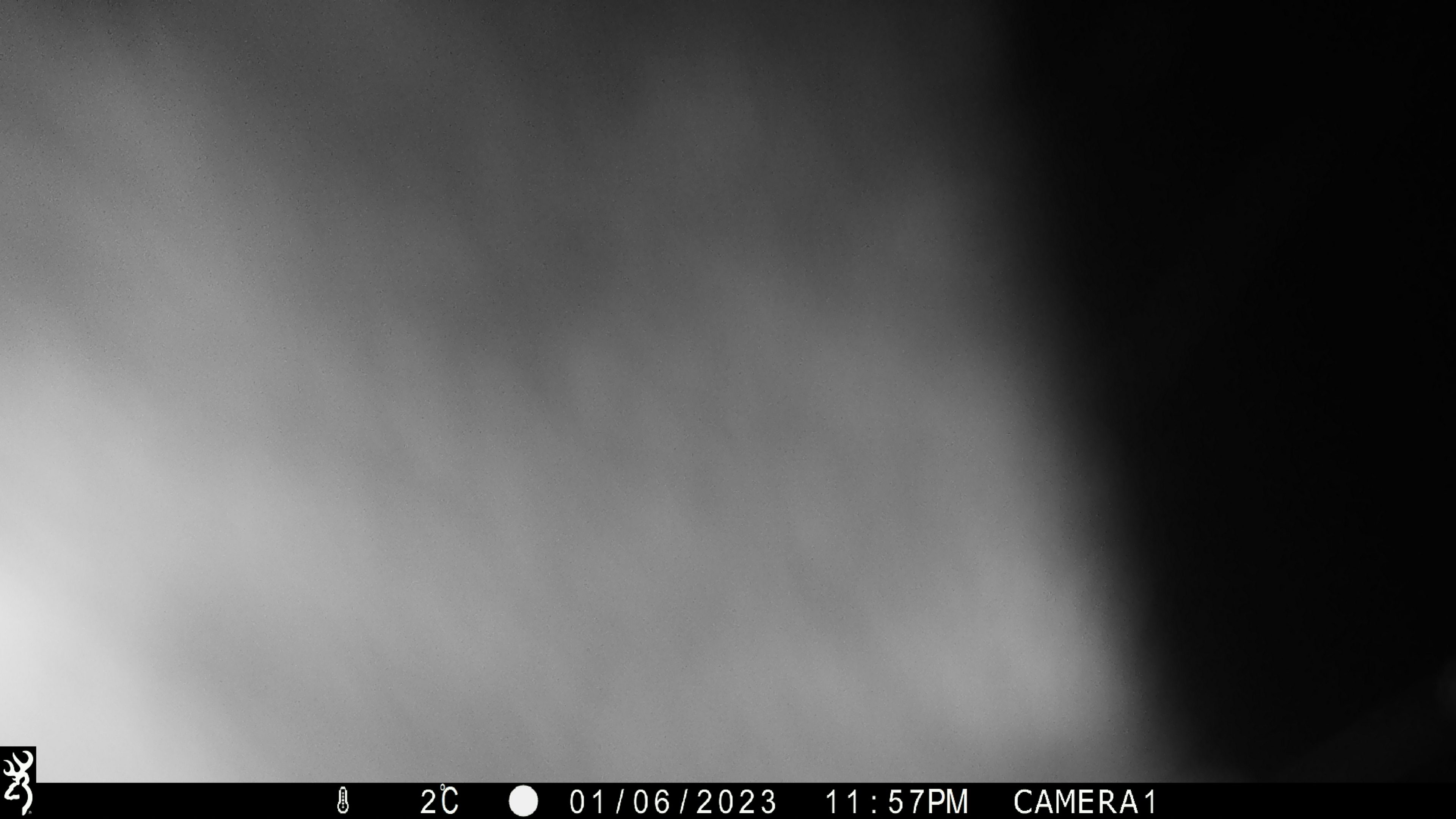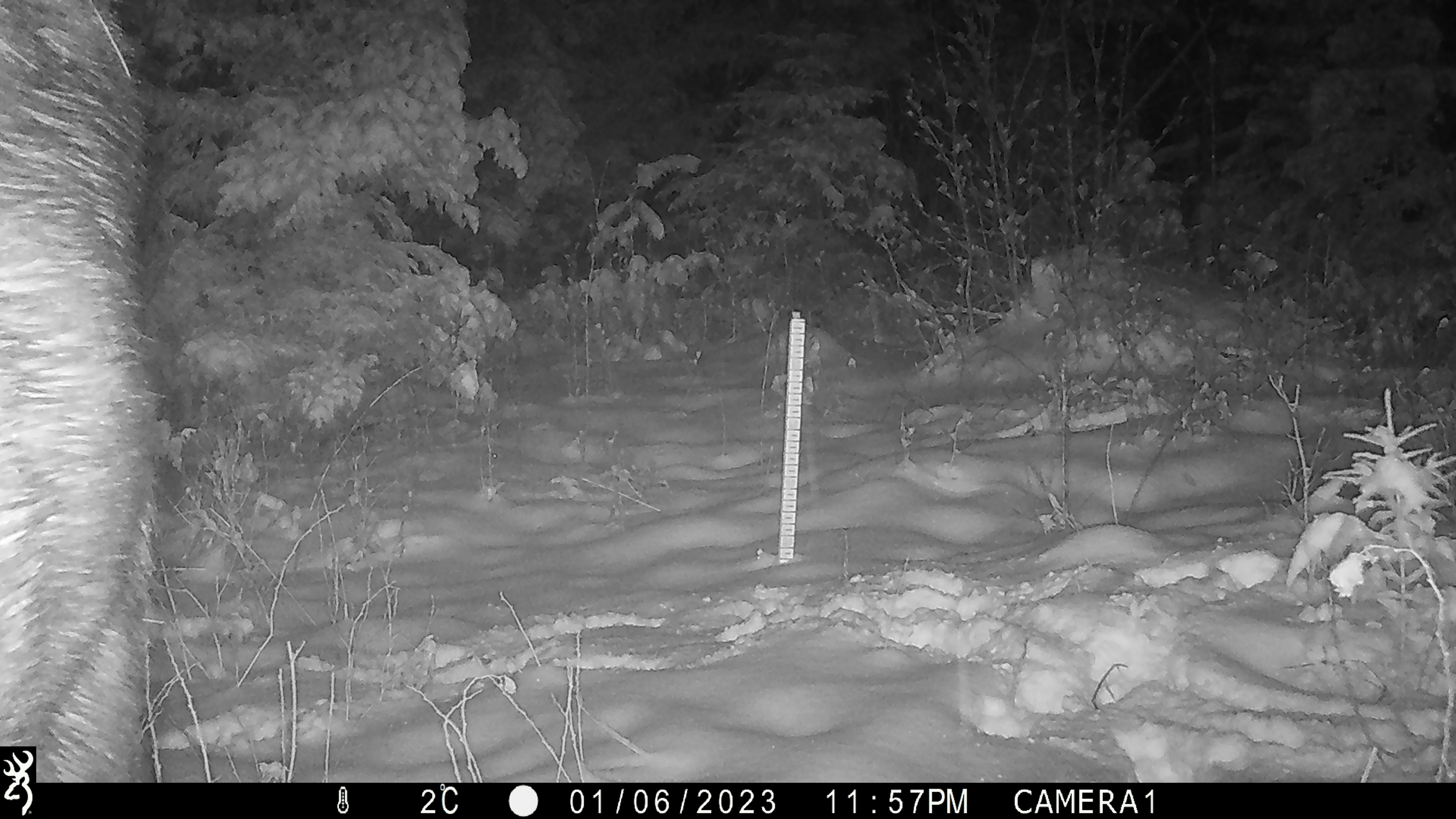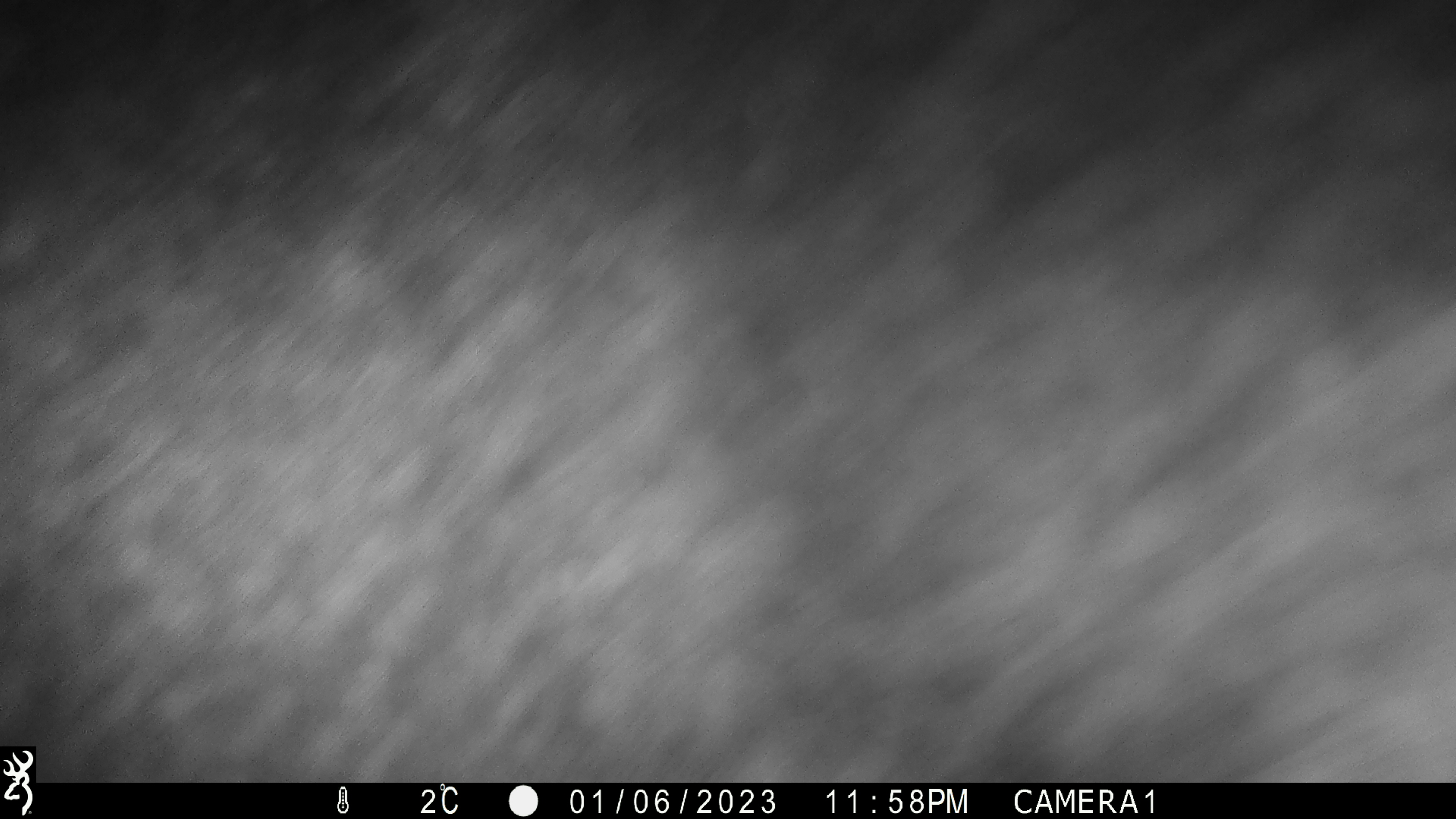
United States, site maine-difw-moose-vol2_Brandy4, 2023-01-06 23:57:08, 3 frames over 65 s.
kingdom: Animalia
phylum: Chordata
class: Mammalia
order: Artiodactyla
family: Cervidae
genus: Alces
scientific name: Alces alces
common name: moose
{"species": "moose (Alces alces)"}